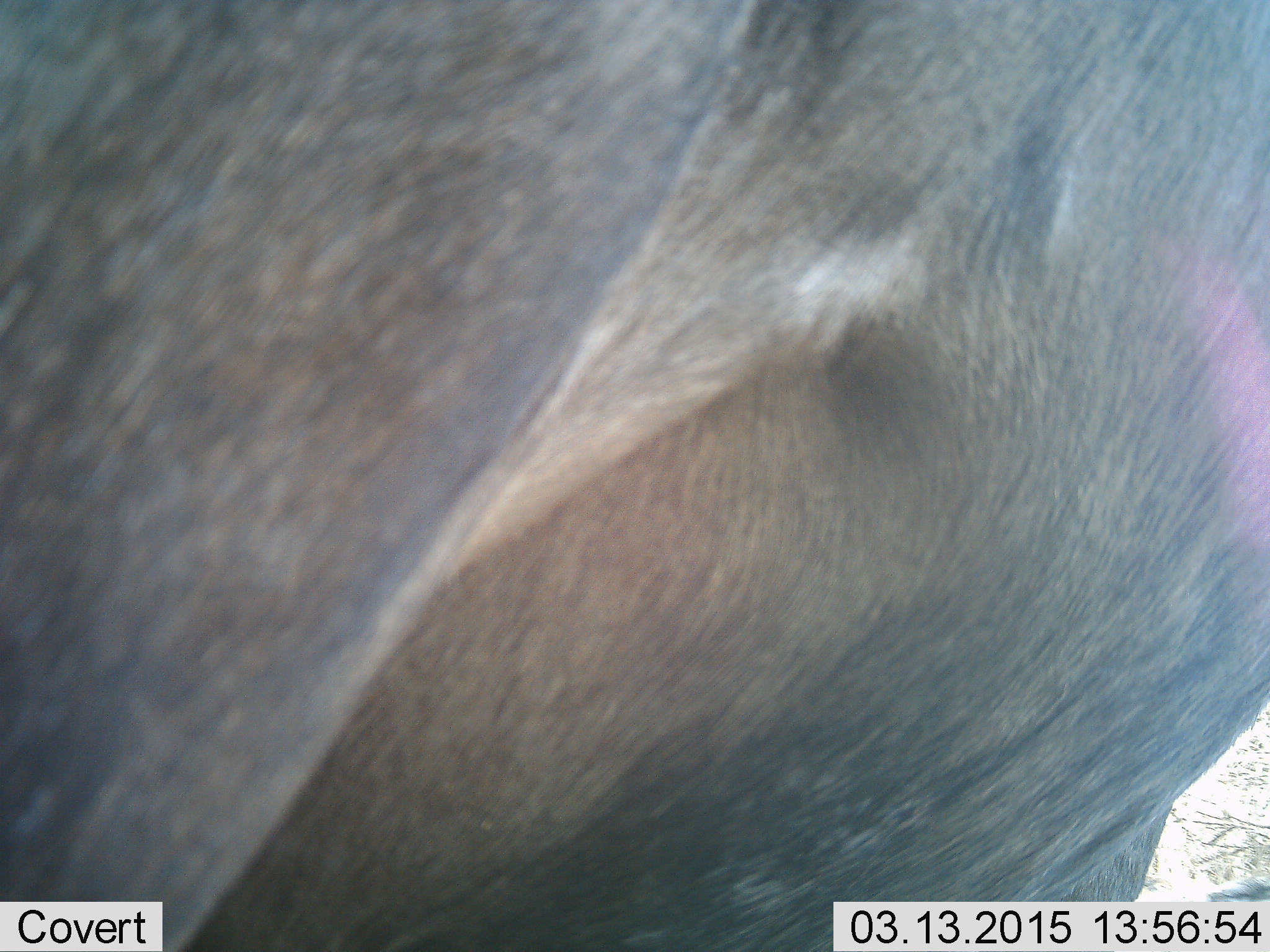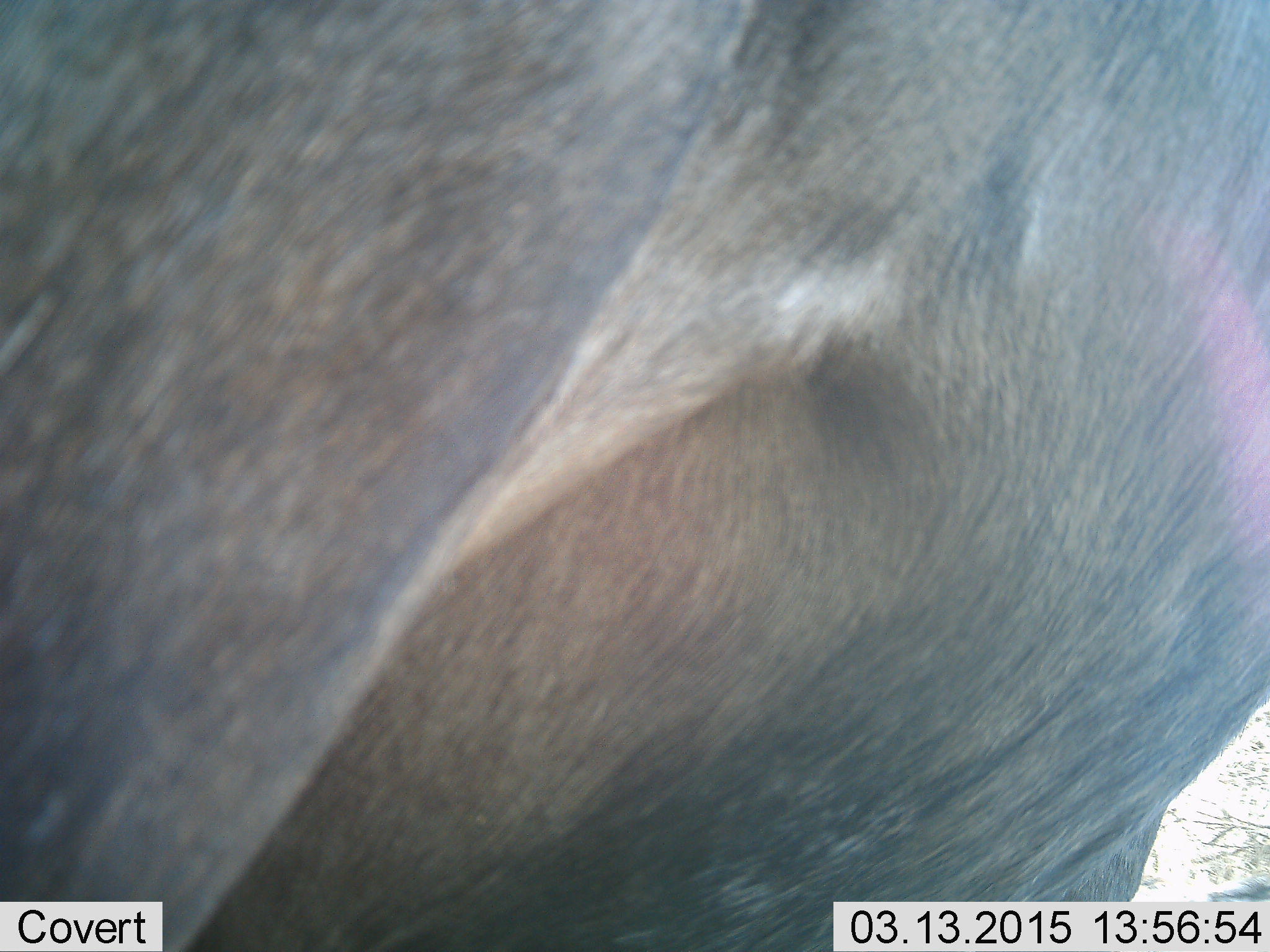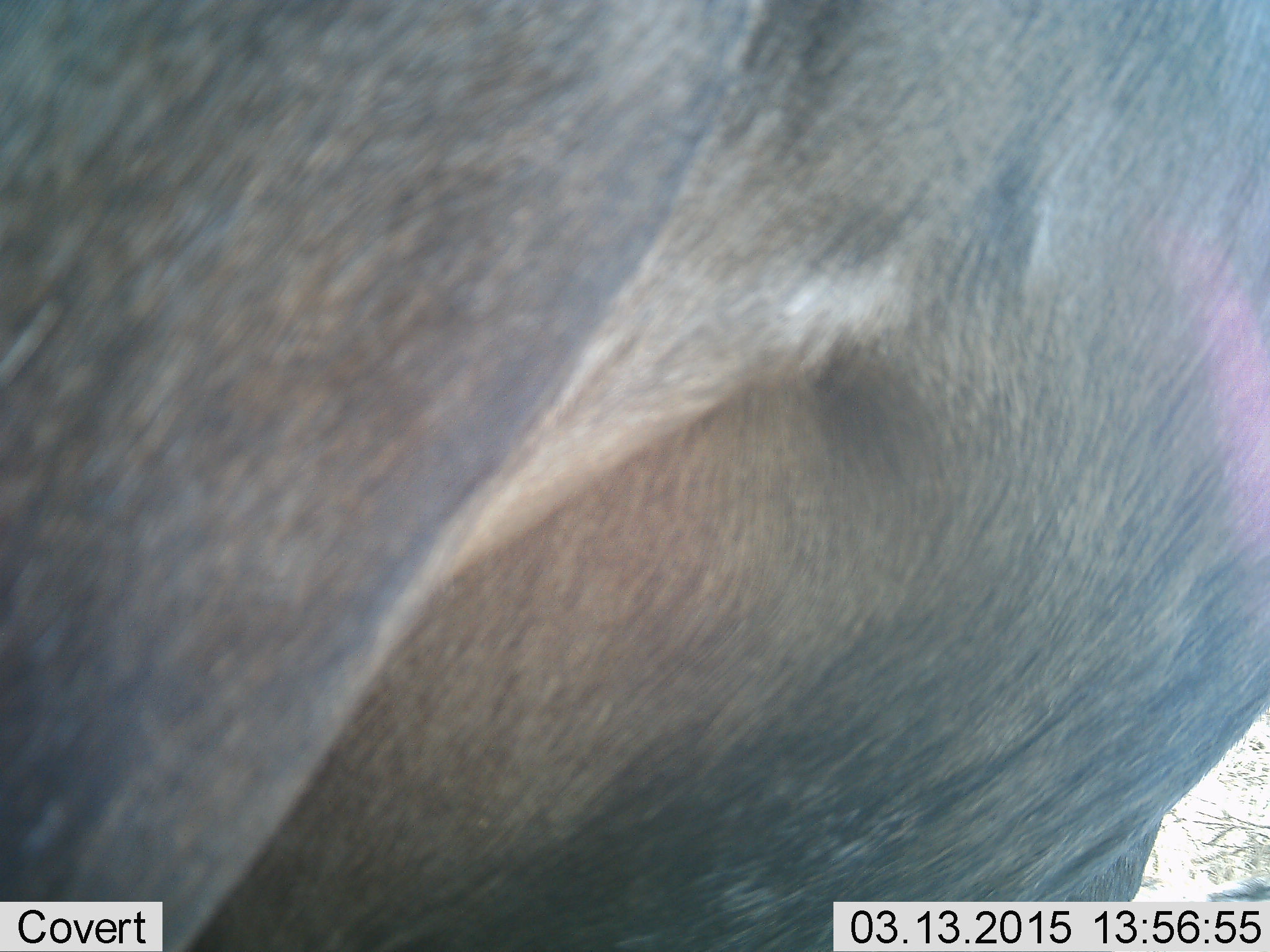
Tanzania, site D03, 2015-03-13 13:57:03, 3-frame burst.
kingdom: Animalia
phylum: Chordata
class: Mammalia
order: Artiodactyla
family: Bovidae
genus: Connochaetes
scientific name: Connochaetes taurinus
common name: blue wildebeest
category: wildebeest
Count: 1.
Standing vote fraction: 90%.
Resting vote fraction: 0%.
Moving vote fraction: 10%.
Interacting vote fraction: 0%.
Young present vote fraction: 0%.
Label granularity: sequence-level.